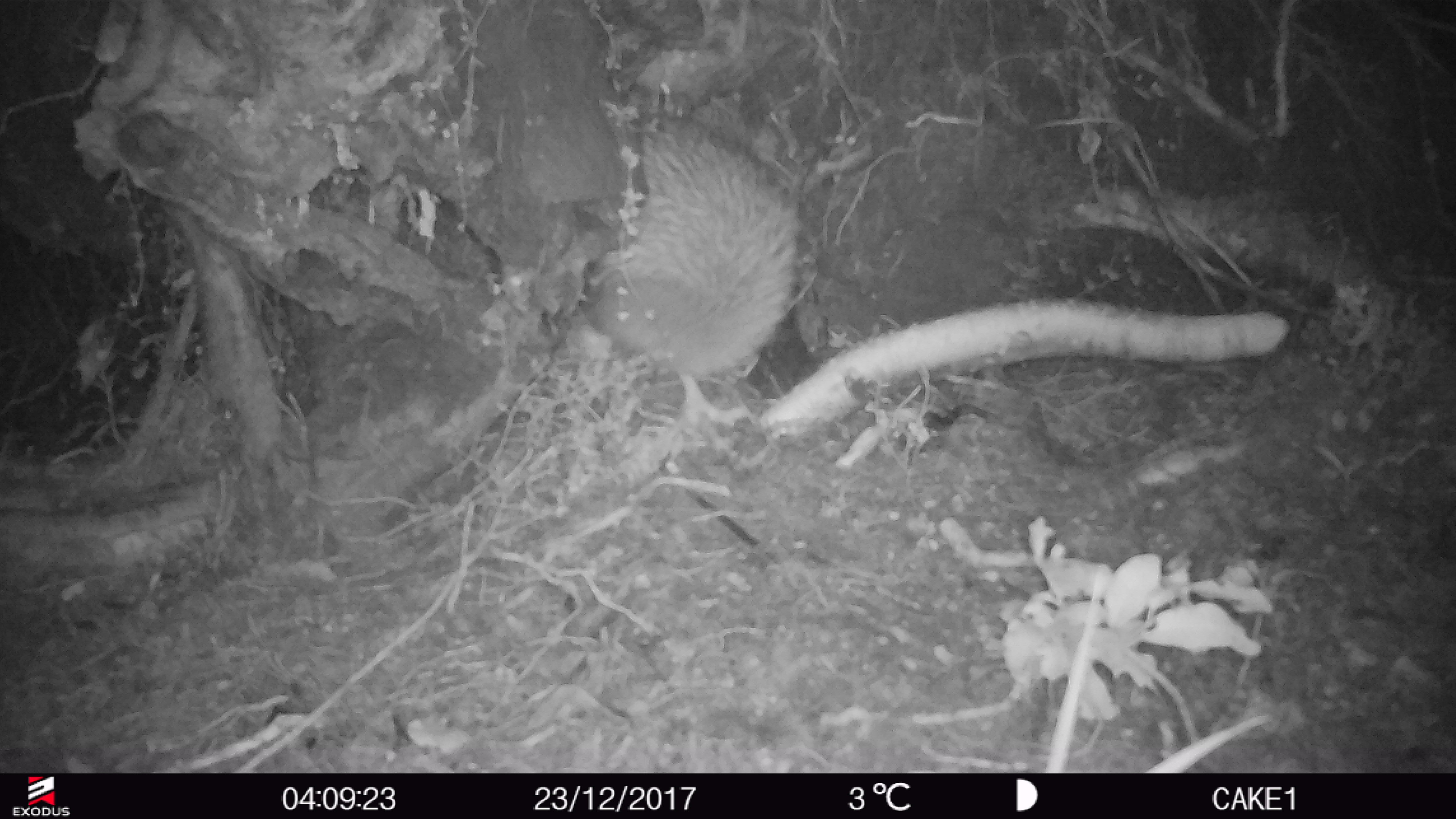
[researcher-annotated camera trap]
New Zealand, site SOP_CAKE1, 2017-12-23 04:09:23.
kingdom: Animalia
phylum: Chordata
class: Aves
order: Apterygiformes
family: Apterygidae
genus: Apteryx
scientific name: Apteryx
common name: kiwi